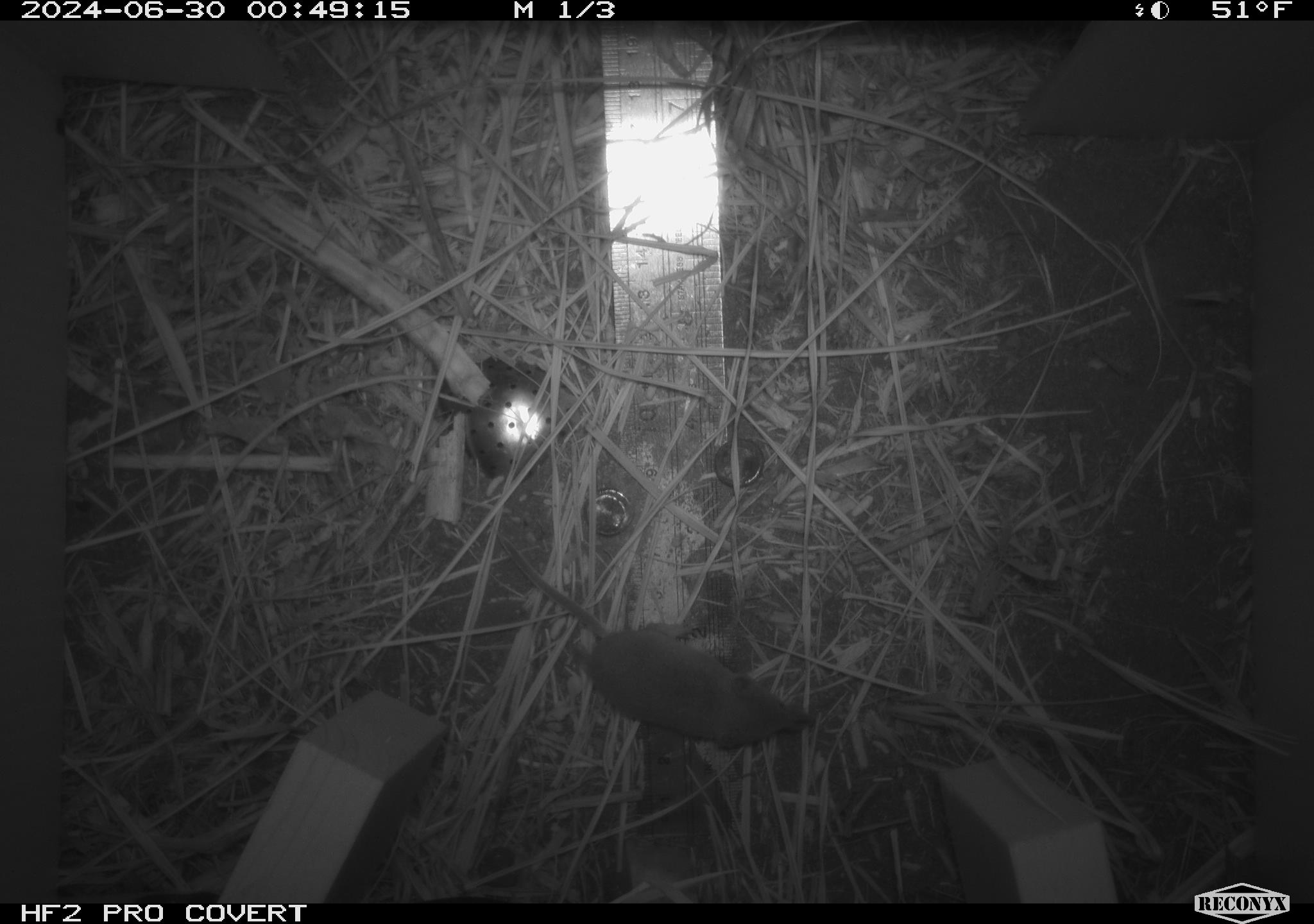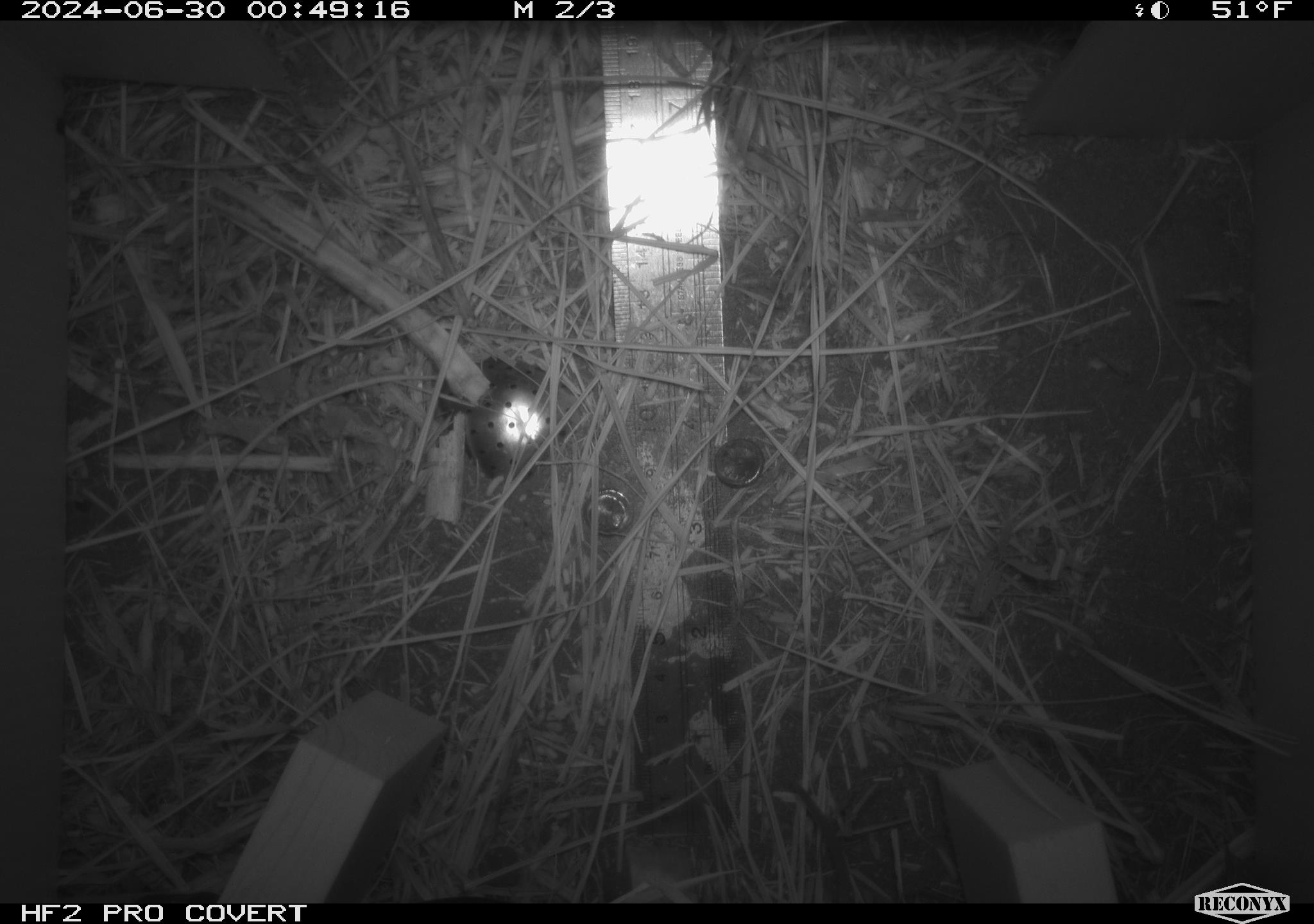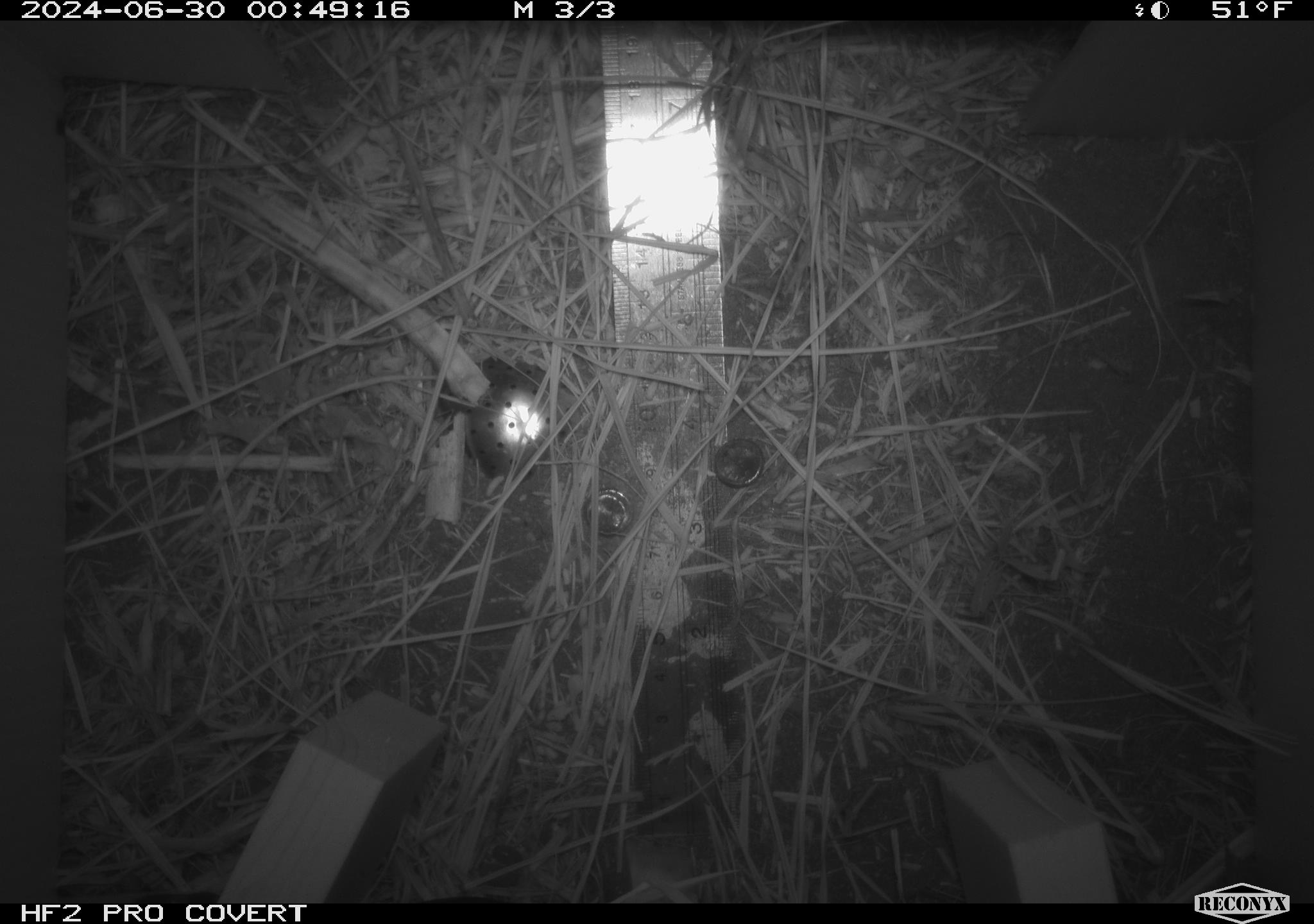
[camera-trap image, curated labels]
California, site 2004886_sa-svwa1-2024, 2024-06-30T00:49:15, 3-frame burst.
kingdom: Animalia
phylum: Chordata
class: Mammalia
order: Eulipotyphla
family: Soricidae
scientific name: Soricidae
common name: shrews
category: soricidae family